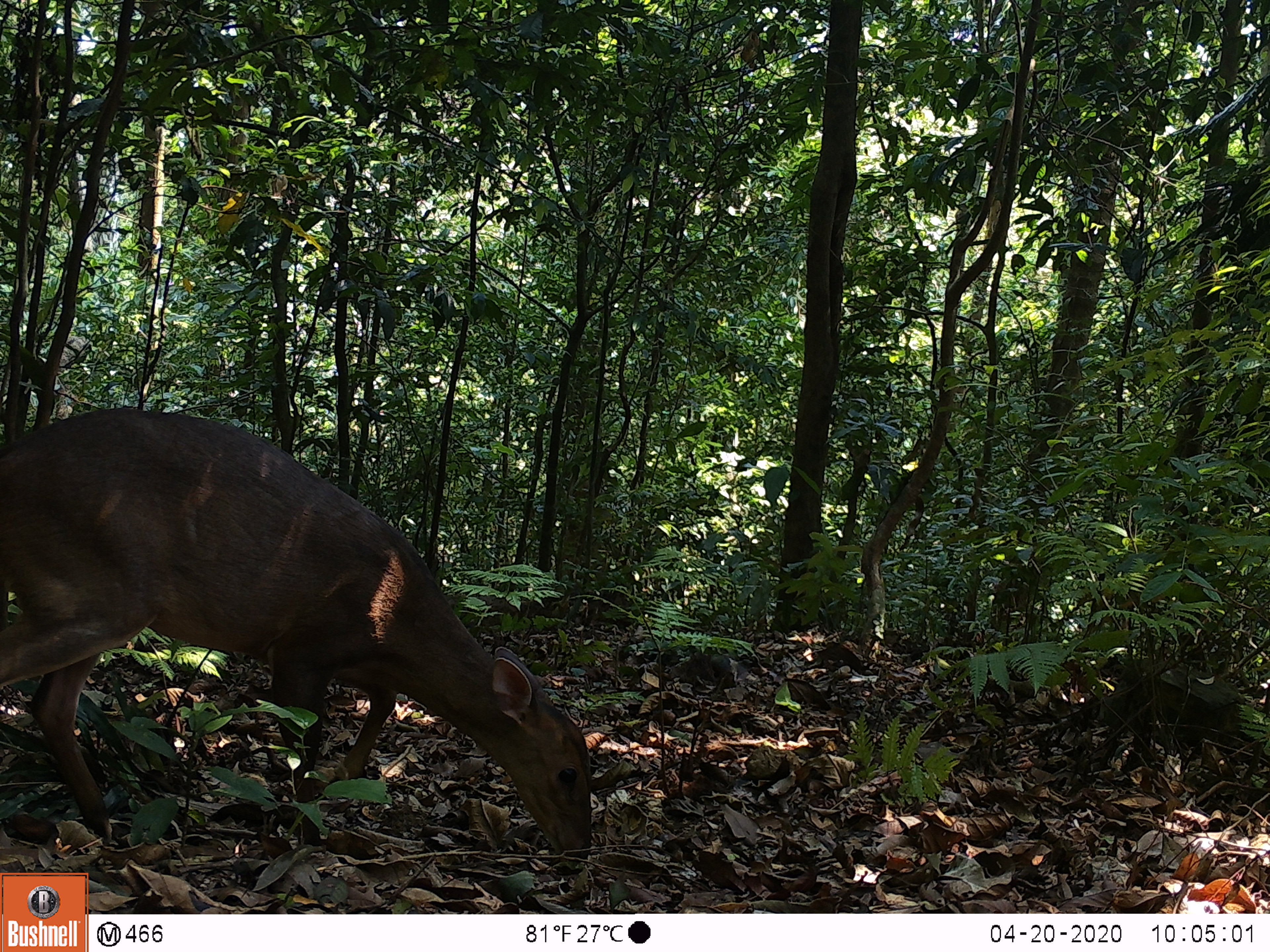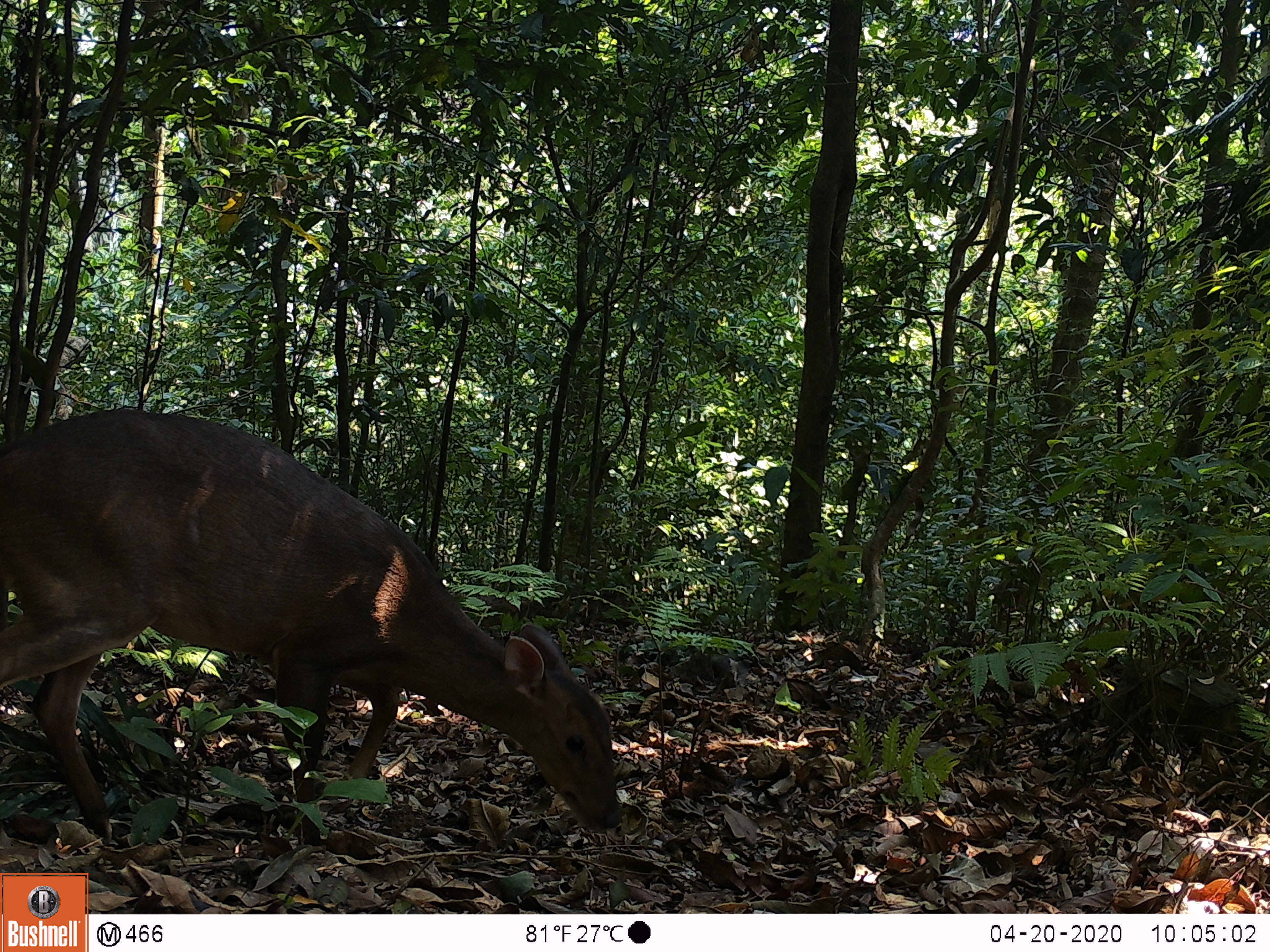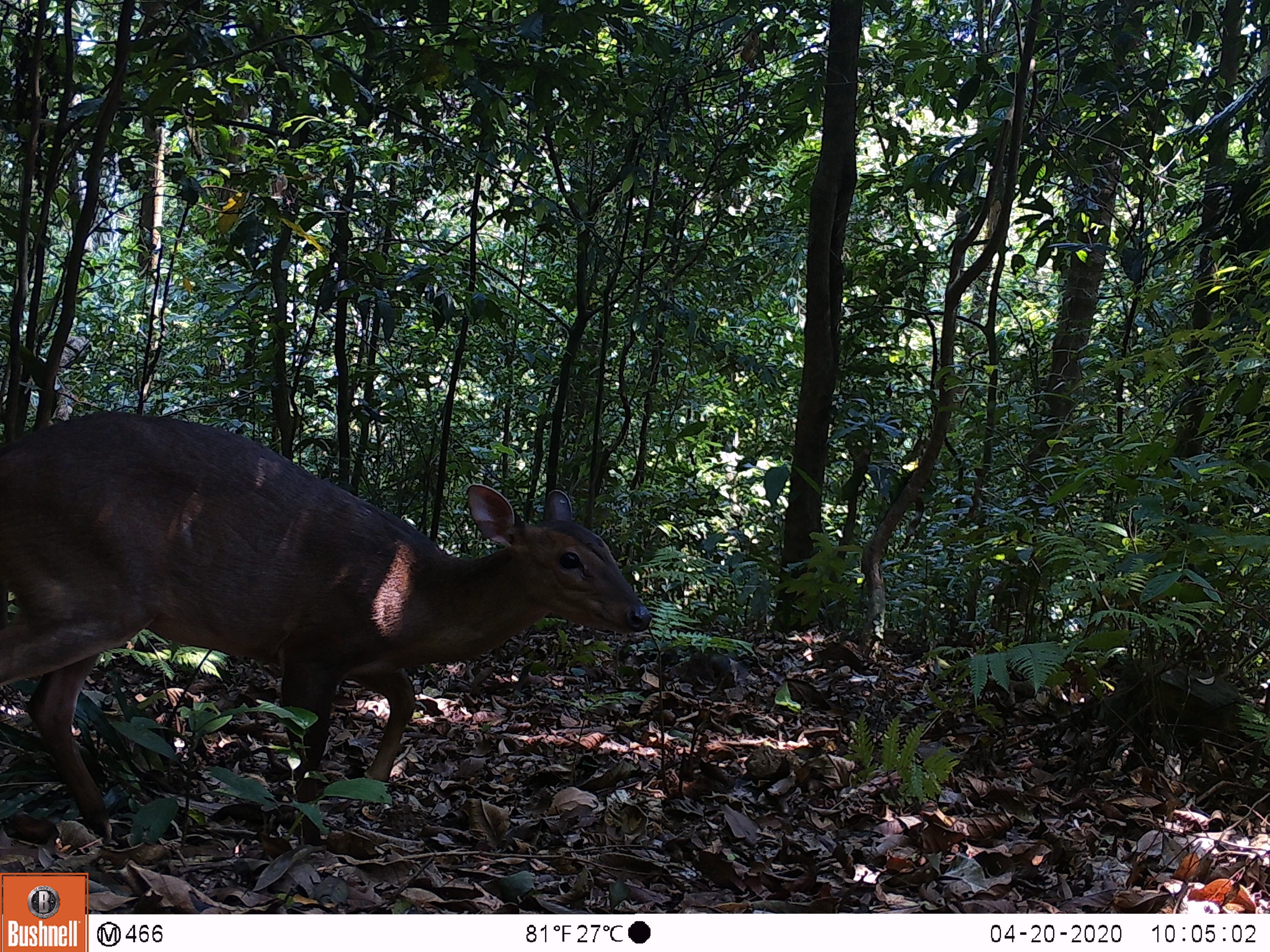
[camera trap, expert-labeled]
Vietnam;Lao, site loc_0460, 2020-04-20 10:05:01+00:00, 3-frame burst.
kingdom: Animalia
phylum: Chordata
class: Mammalia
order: Artiodactyla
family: Cervidae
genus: Muntiacus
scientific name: Muntiacus vuquangensis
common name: large-antlered muntjac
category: large antlered muntjac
Large antlered muntjac (large-antlered muntjac) (Muntiacus vuquangensis). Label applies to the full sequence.